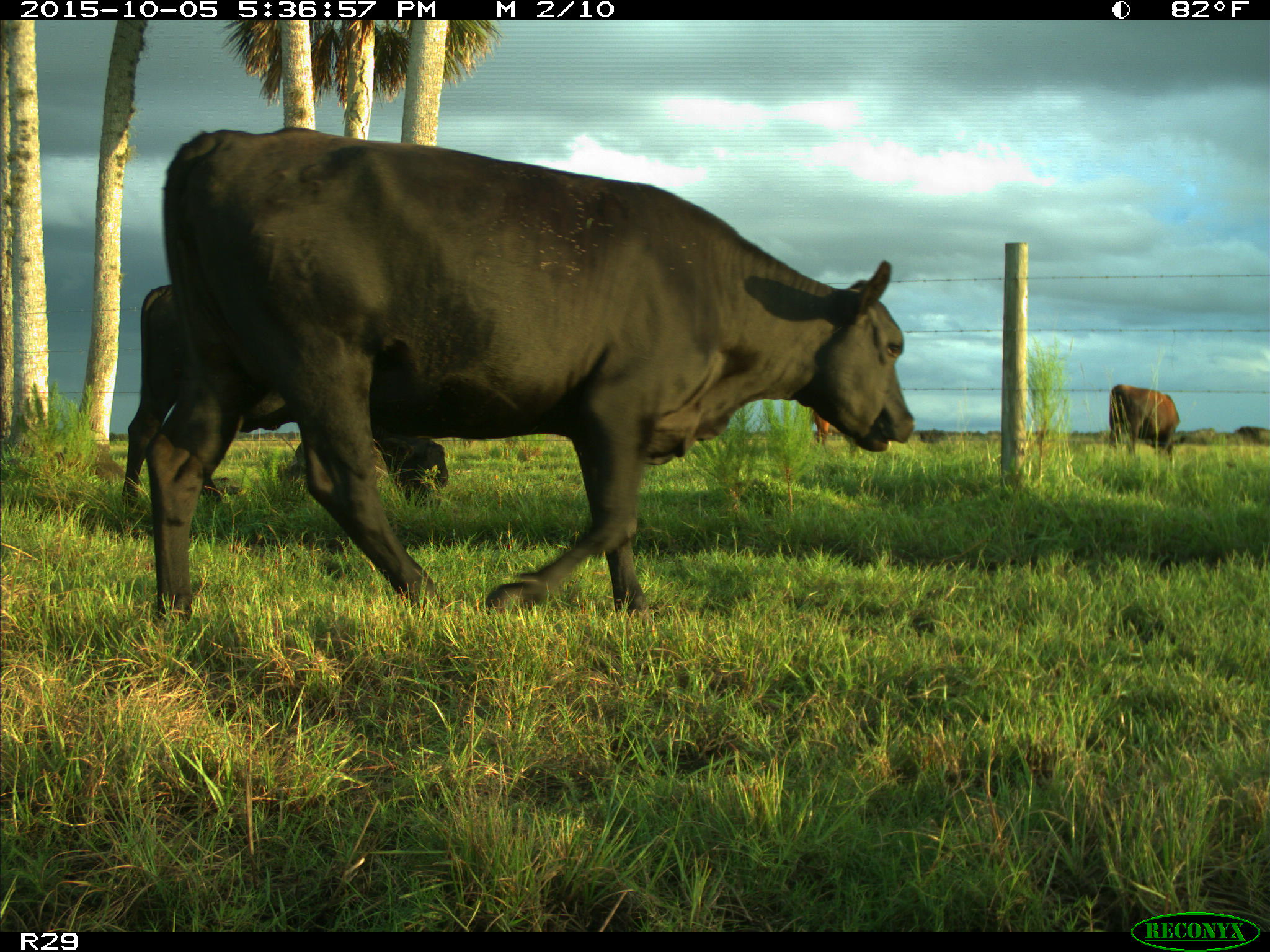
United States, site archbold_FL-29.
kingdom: Animalia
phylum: Chordata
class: Mammalia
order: Artiodactyla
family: Bovidae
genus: Bos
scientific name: Bos taurus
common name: domestic cow